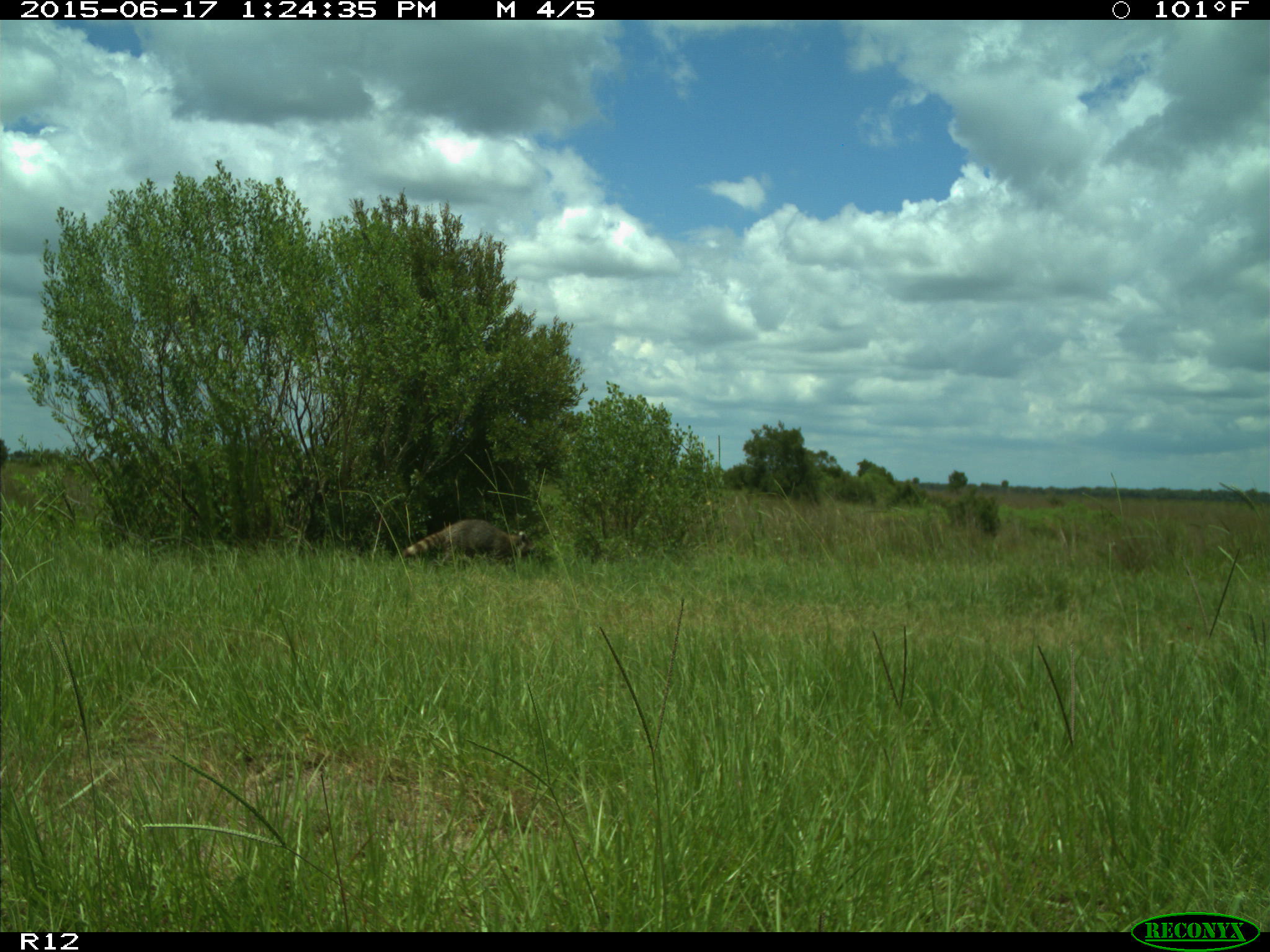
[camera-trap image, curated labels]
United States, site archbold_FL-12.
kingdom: Animalia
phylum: Chordata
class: Mammalia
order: Carnivora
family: Procyonidae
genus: Procyon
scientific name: Procyon lotor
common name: common raccoon